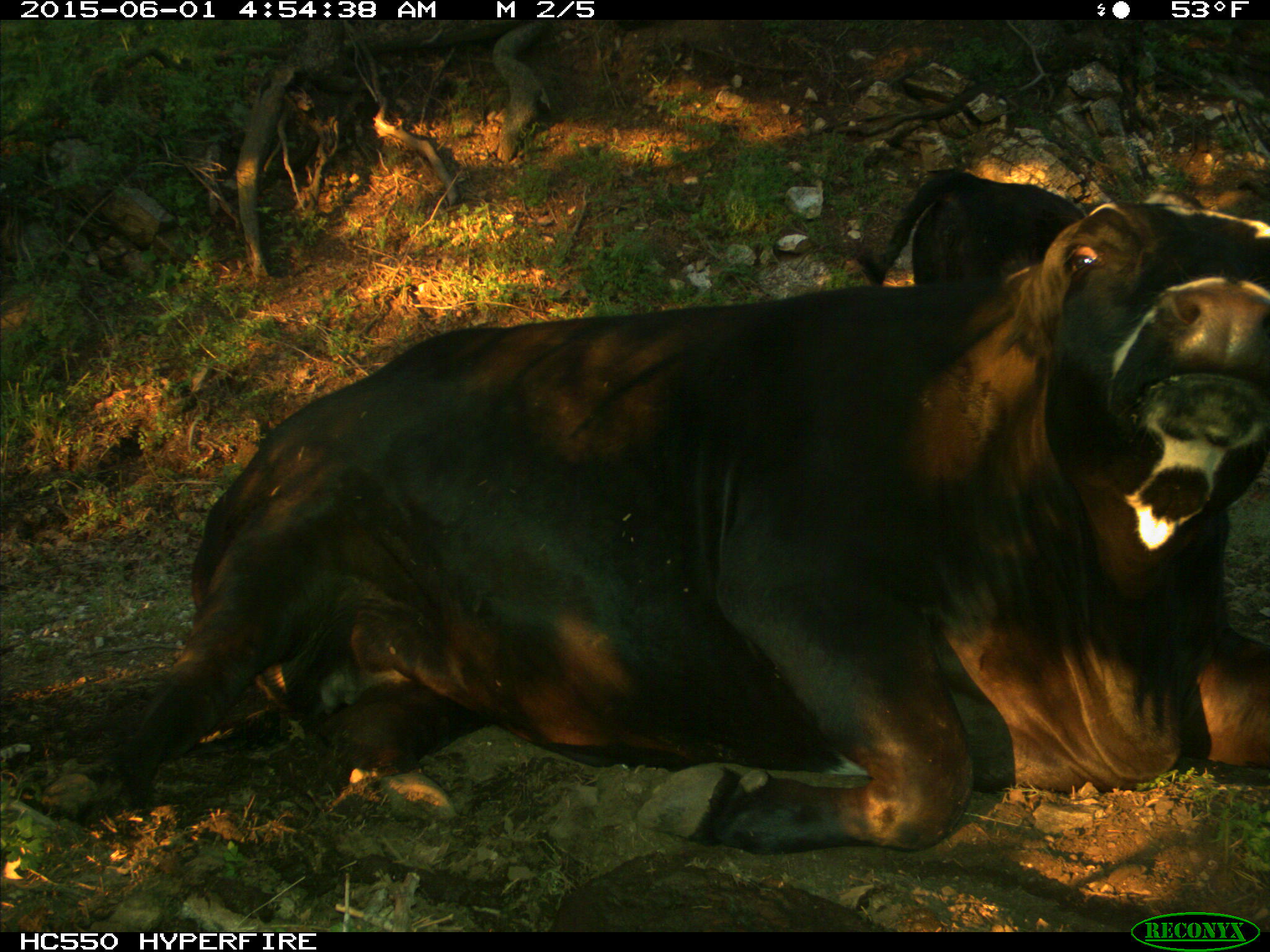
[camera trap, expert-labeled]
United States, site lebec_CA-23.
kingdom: Animalia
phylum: Chordata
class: Mammalia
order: Artiodactyla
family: Bovidae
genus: Bos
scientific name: Bos taurus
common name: domestic cow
Bos taurus (domestic cow).